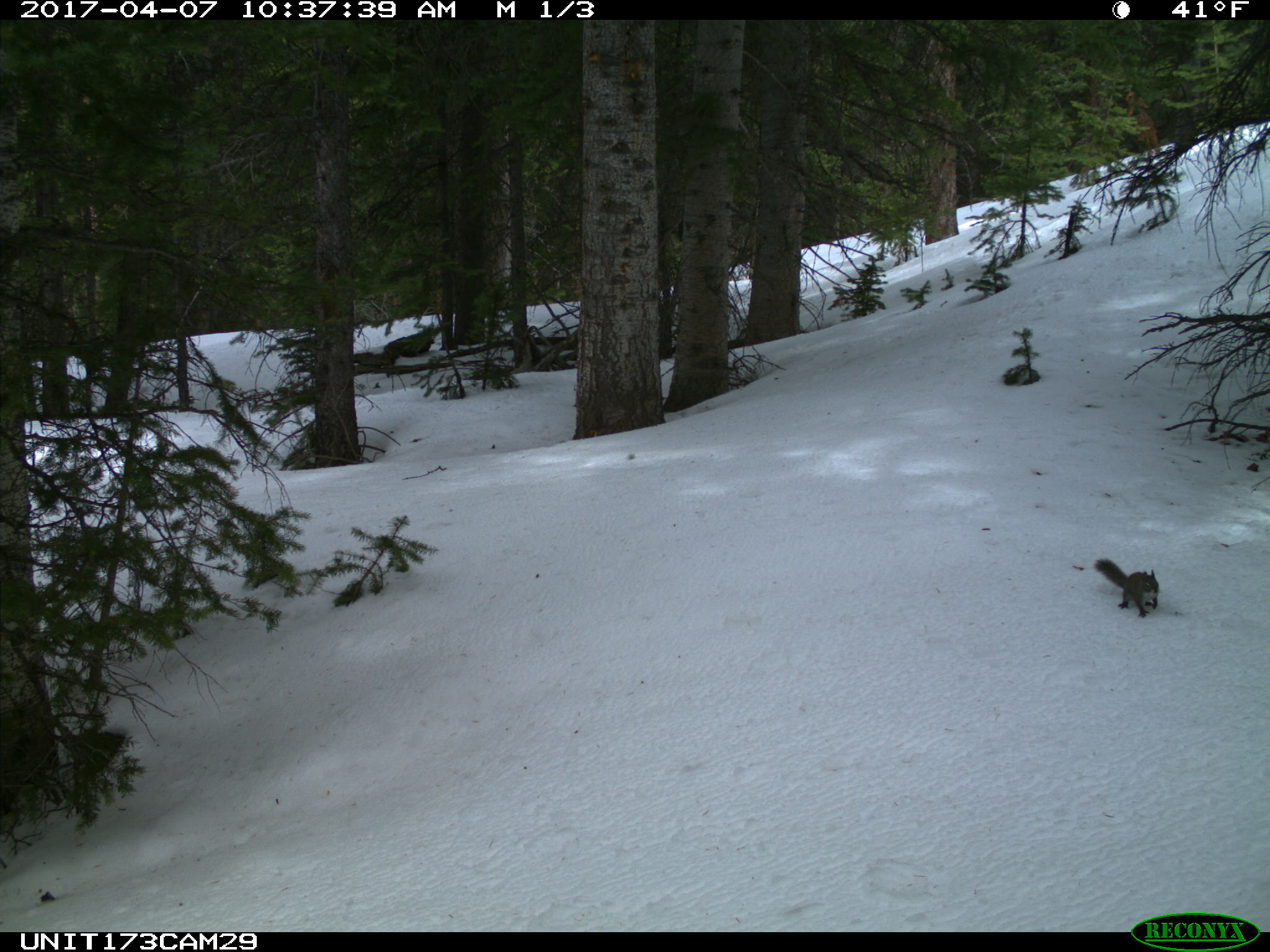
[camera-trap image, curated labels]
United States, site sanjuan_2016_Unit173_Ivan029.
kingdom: Animalia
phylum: Chordata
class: Mammalia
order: Rodentia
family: Sciuridae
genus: Tamiasciurus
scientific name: Tamiasciurus hudsonicus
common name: american red squirrel